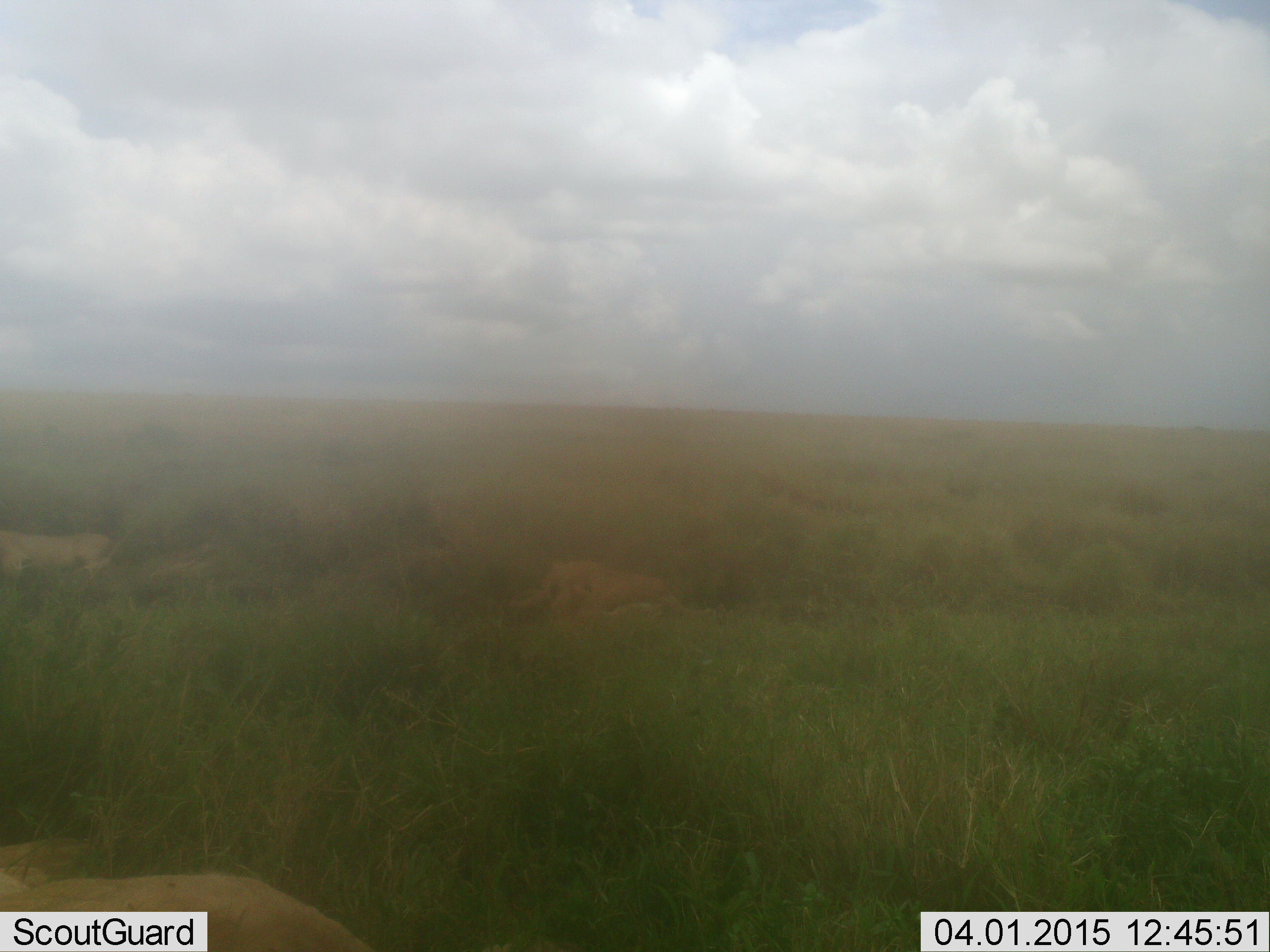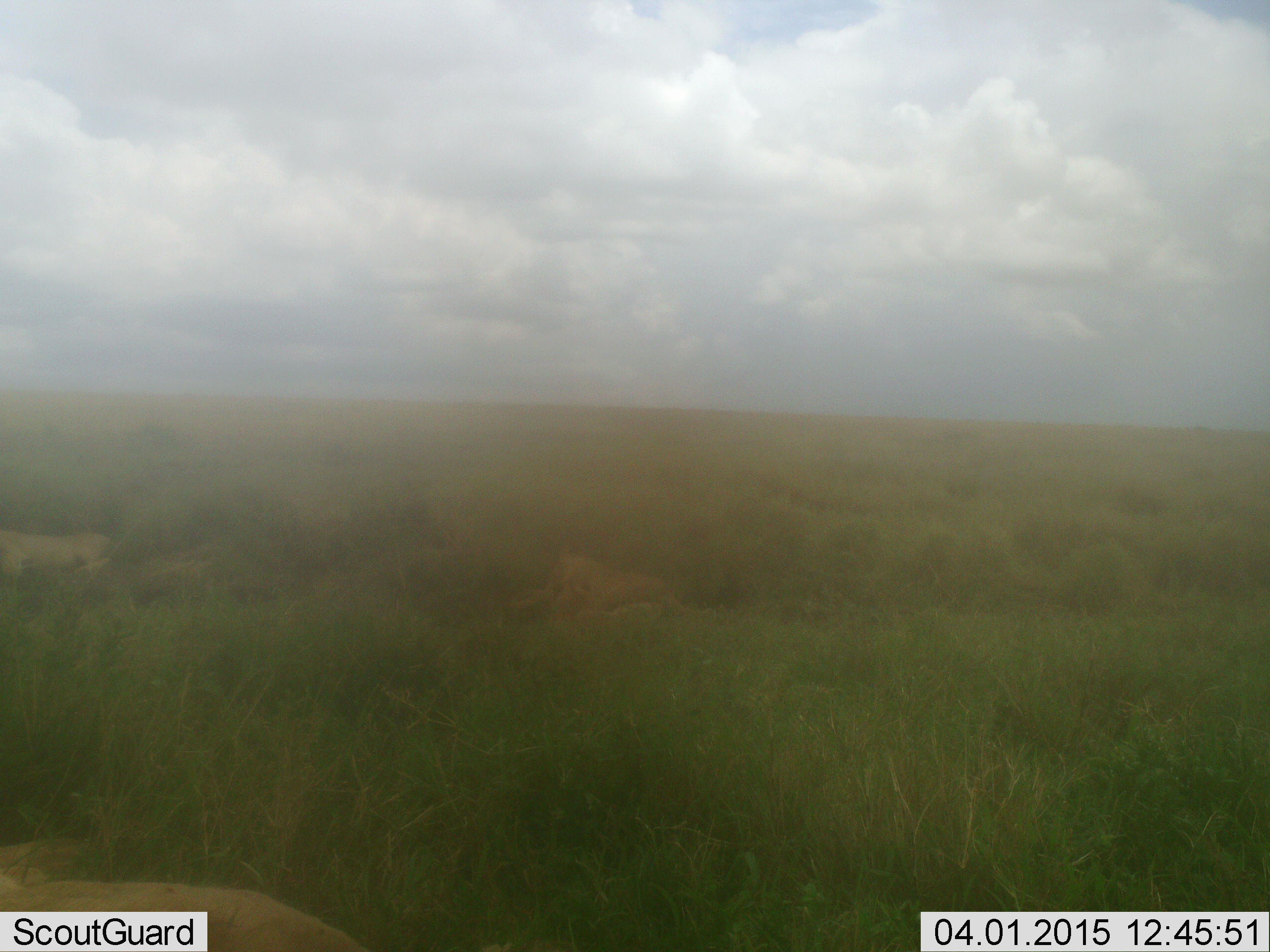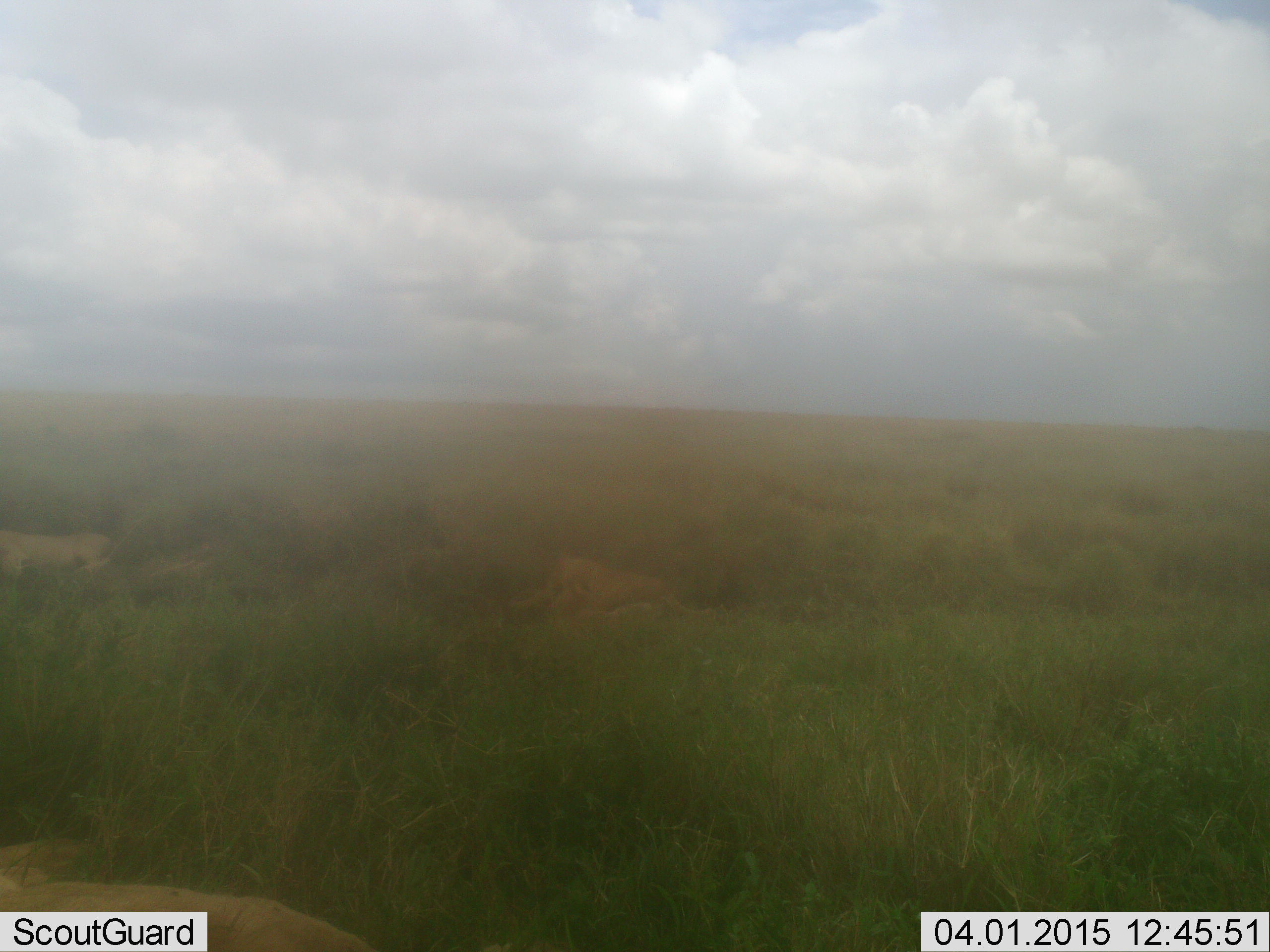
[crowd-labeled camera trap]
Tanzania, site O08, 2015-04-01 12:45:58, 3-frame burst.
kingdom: Animalia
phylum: Chordata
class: Mammalia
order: Carnivora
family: Felidae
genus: Panthera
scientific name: Panthera leo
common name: lion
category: lionfemale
Lionfemale (lion) (Panthera leo), count 3. Behavior (volunteer vote fractions): standing 9%, resting 91%, moving 9%, interacting 0%. Young present (vote fraction): 0%. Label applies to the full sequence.